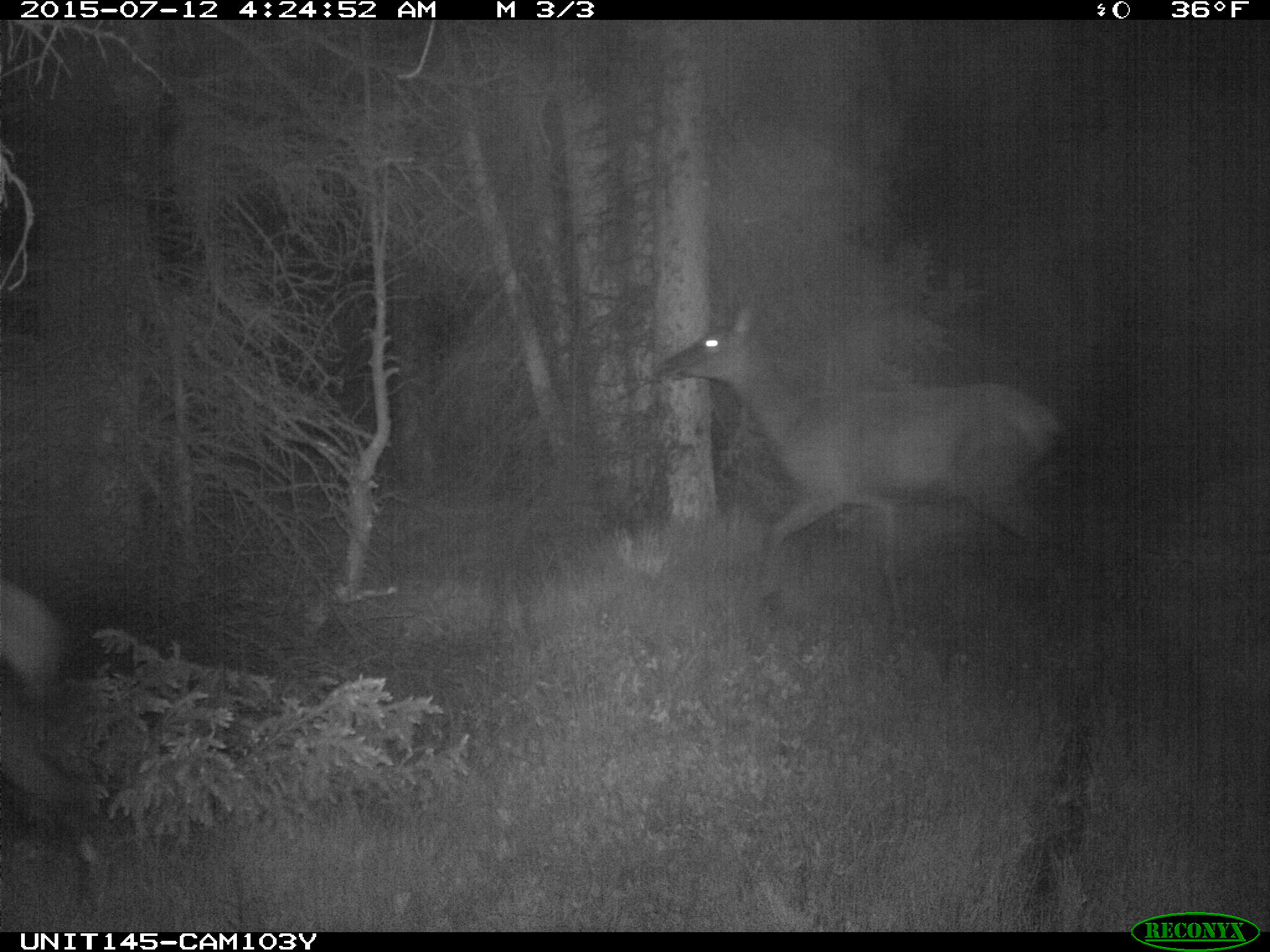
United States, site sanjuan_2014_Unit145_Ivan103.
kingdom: Animalia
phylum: Chordata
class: Mammalia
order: Artiodactyla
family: Cervidae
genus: Cervus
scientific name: Cervus elaphus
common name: red deer